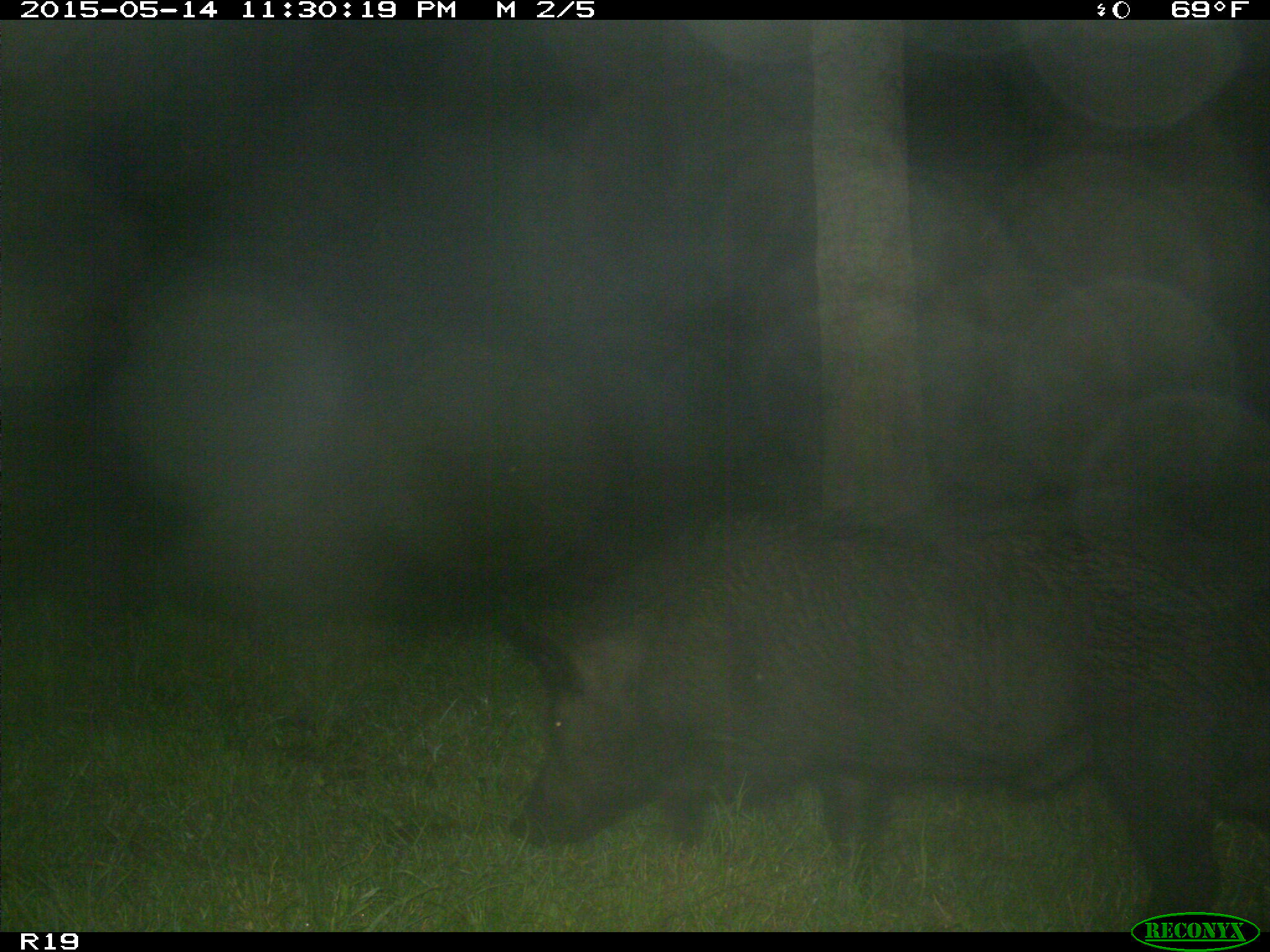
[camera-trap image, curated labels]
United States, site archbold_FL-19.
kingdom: Animalia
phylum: Chordata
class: Mammalia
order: Artiodactyla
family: Suidae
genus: Sus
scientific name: Sus scrofa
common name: wild boar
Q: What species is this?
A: Sus scrofa (wild boar).